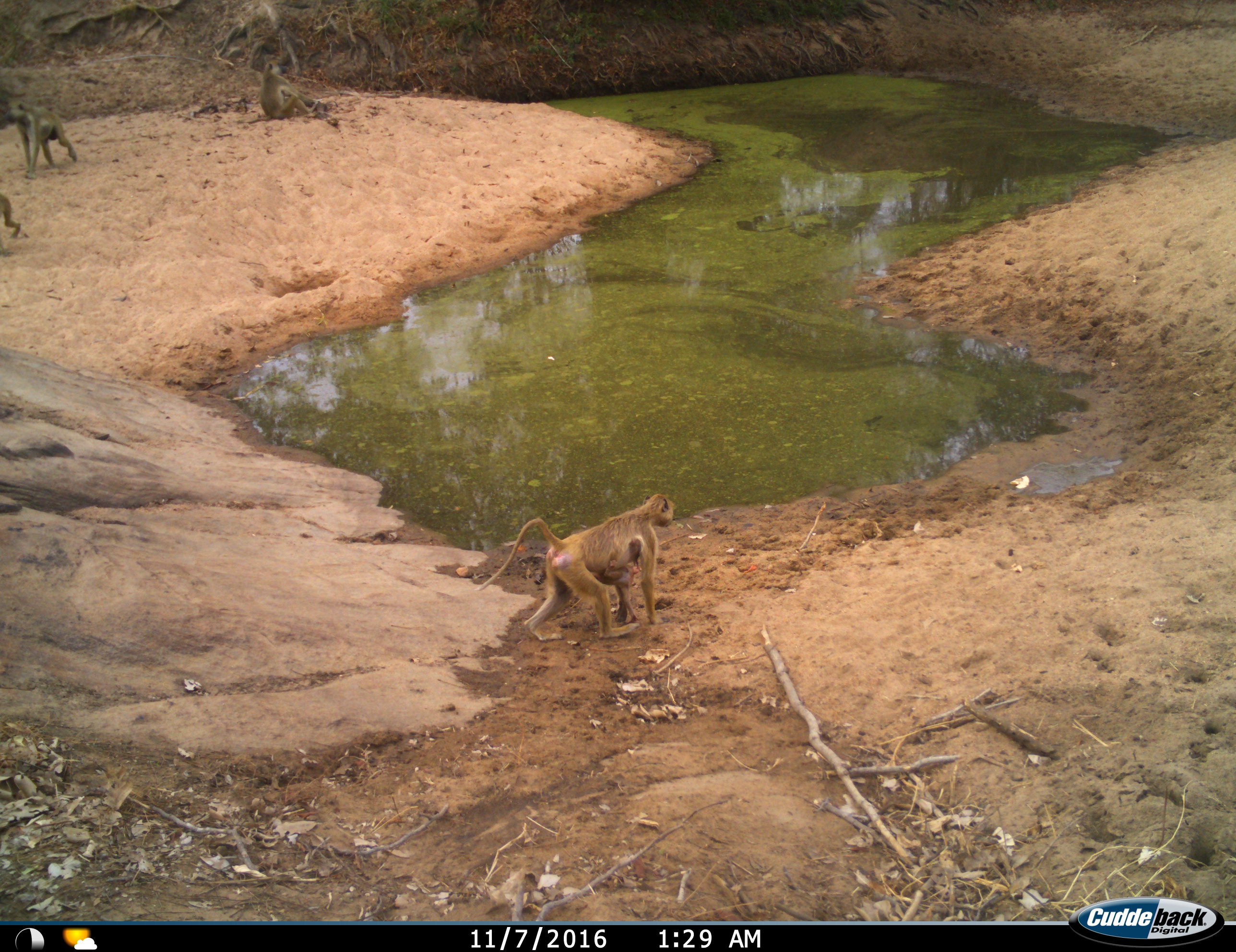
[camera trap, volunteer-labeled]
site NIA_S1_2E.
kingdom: Animalia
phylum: Chordata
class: Mammalia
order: Primates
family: Cercopithecidae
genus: Papio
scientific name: Papio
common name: baboon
Baboon (Papio), count 5. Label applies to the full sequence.